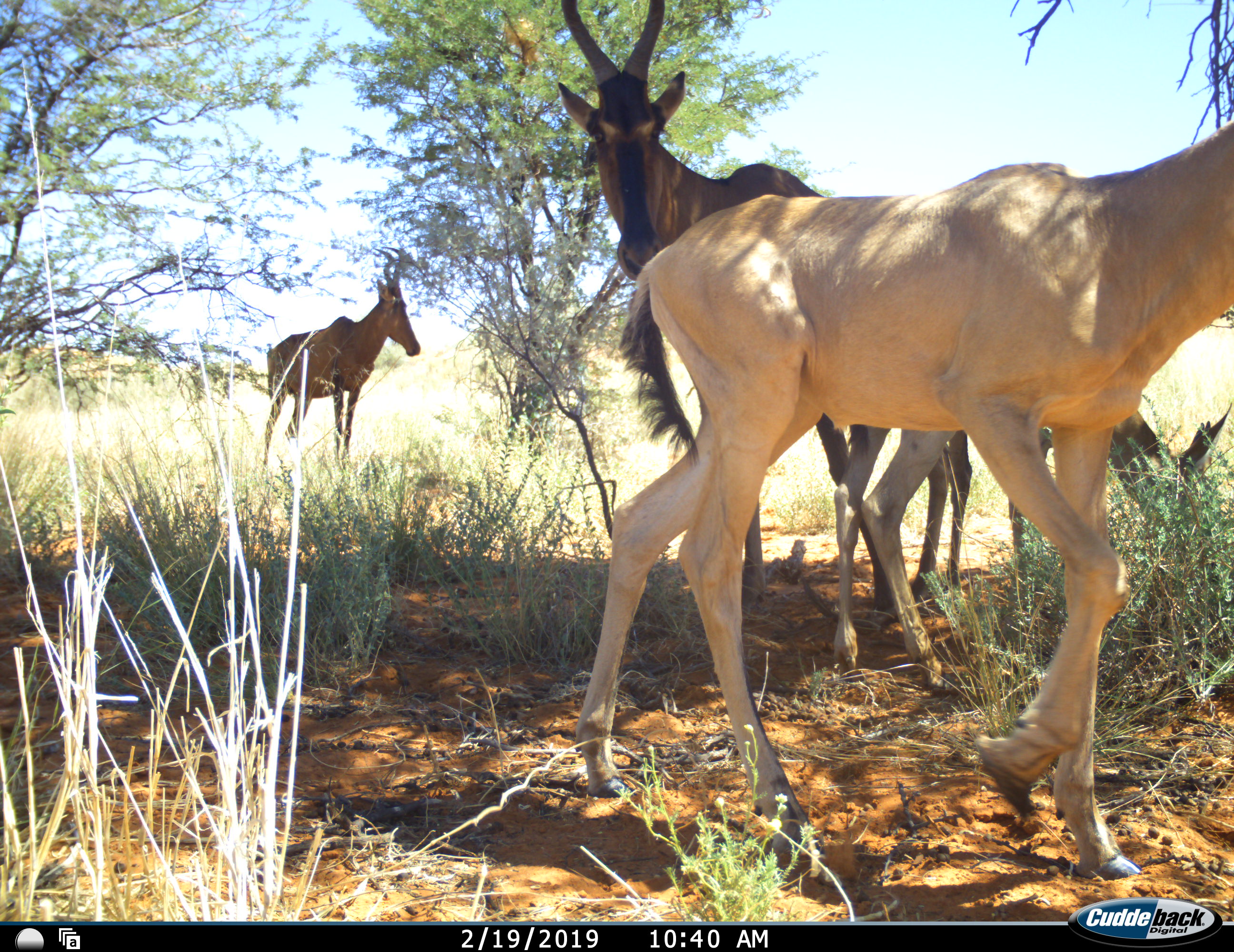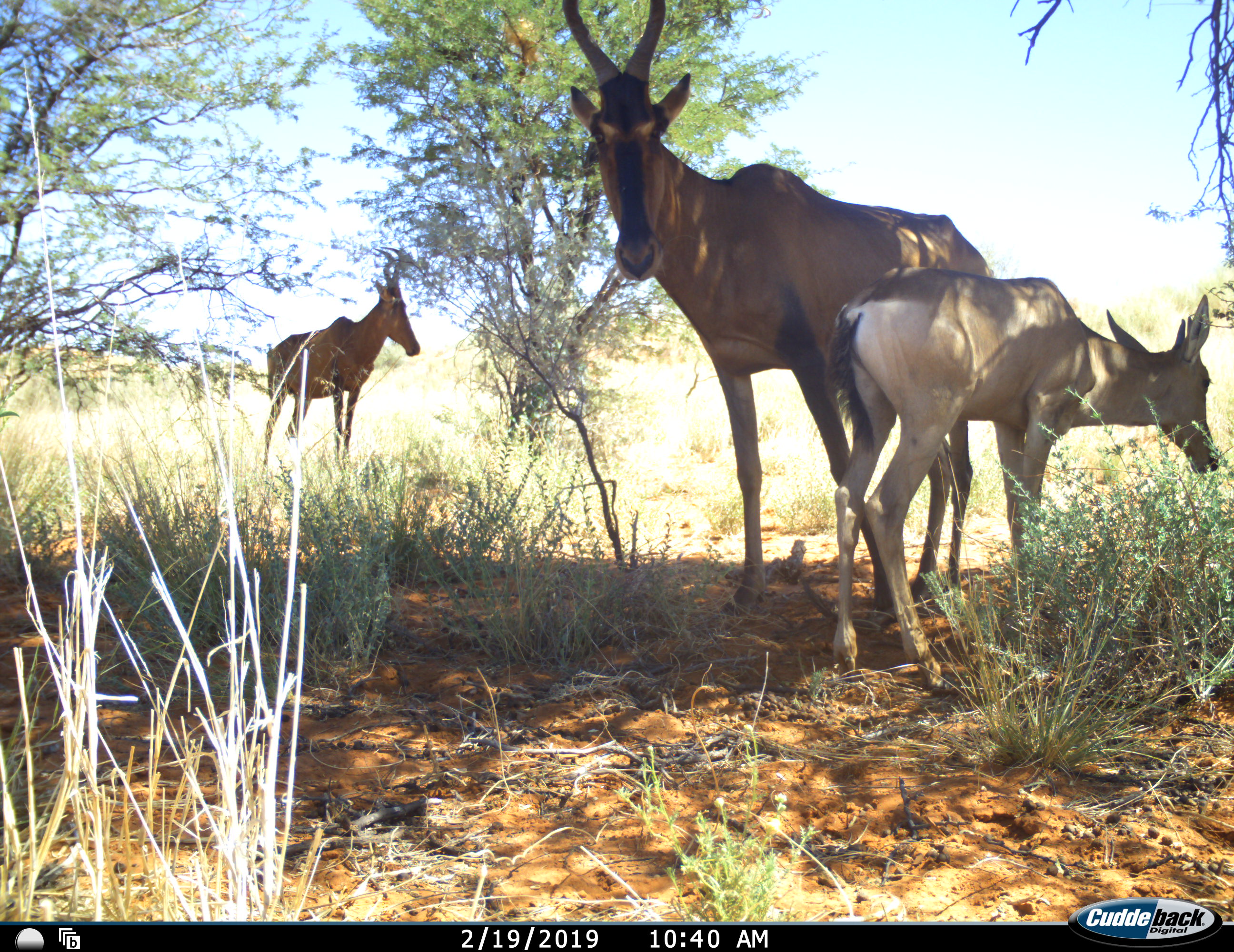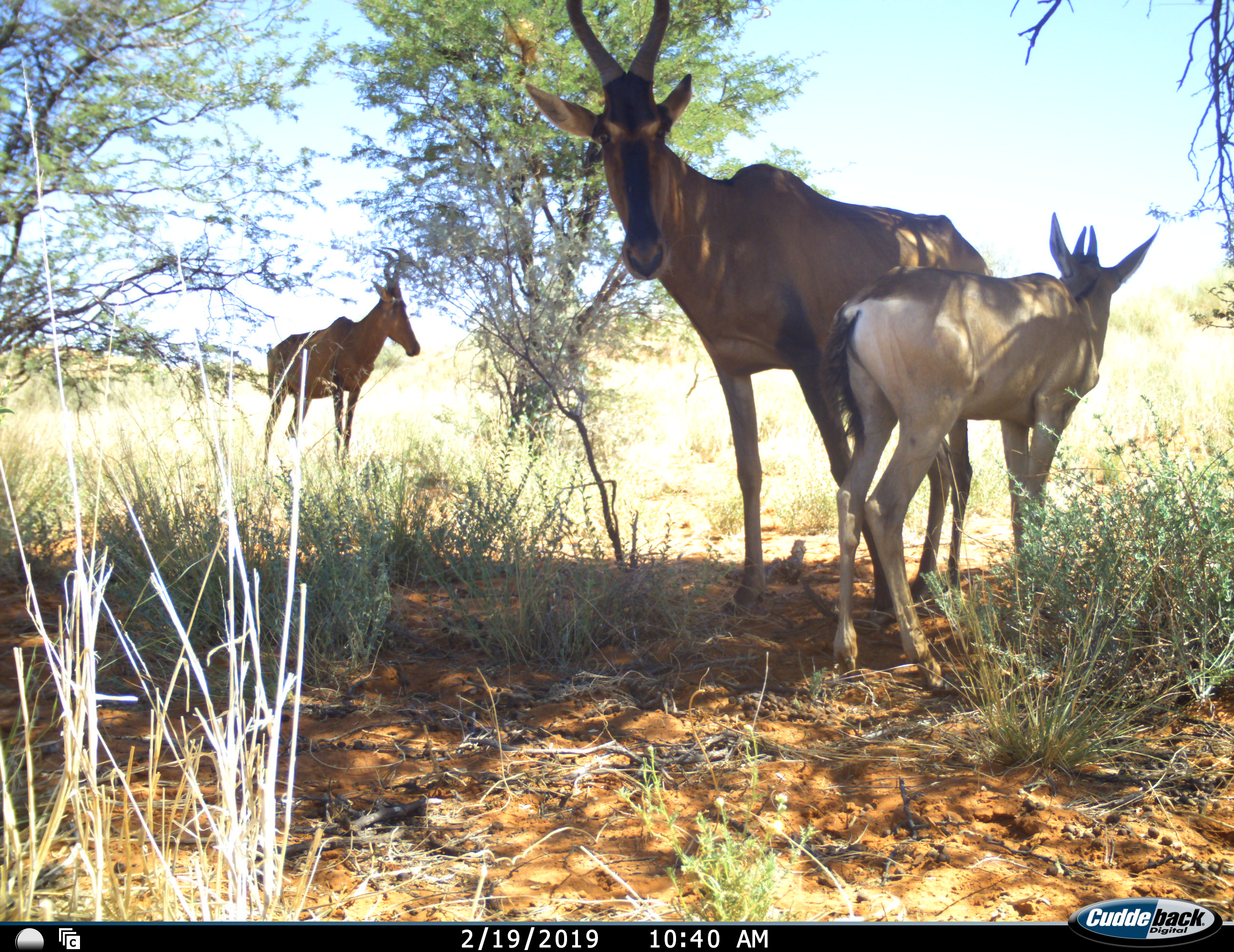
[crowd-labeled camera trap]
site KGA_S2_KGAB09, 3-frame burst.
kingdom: Animalia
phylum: Chordata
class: Mammalia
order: Artiodactyla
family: Bovidae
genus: Alcelaphus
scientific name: Alcelaphus buselaphus caama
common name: red hartebeest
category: hartebeestred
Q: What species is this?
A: Hartebeestred (red hartebeest) (Alcelaphus buselaphus caama).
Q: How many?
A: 4.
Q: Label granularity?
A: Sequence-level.